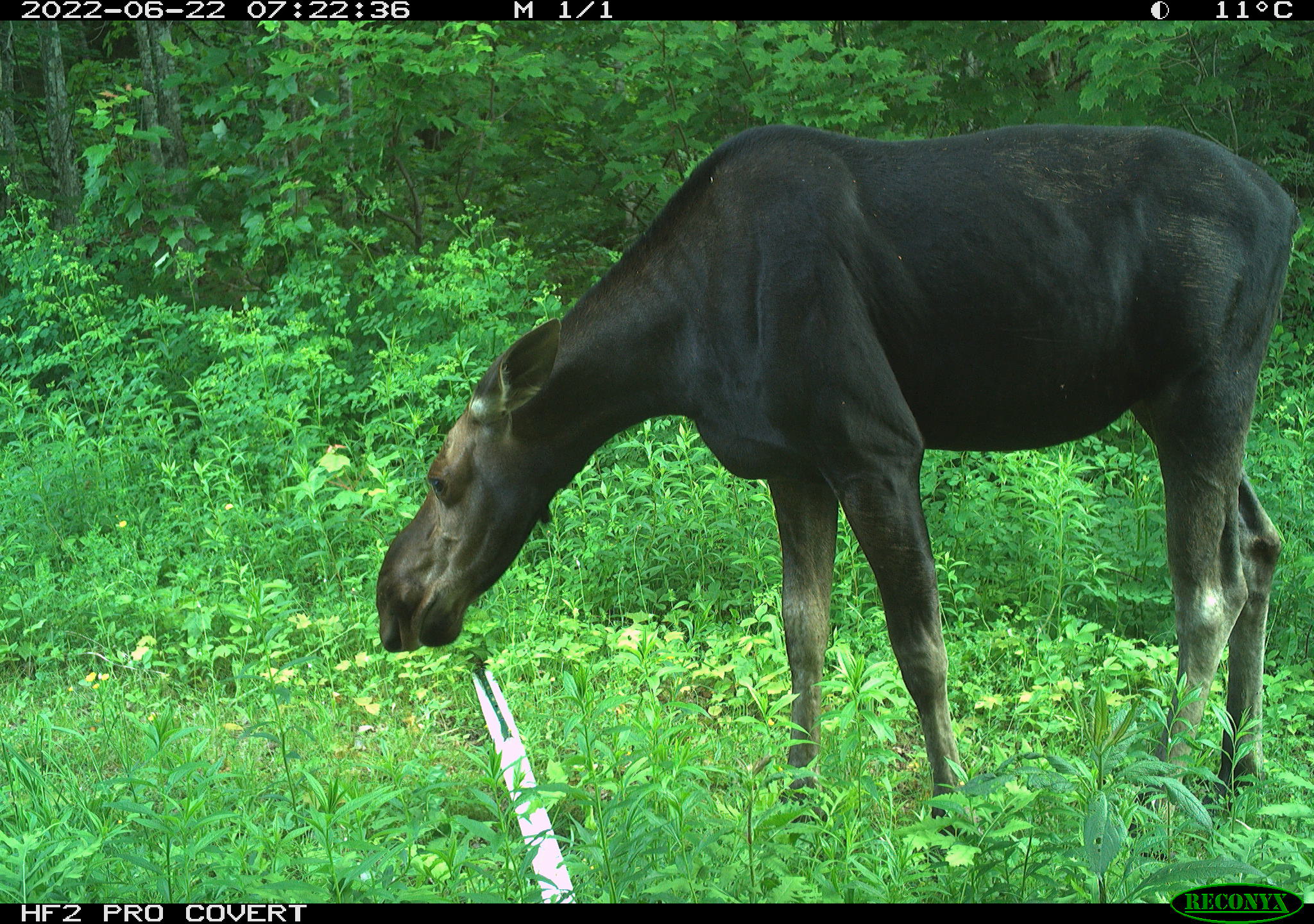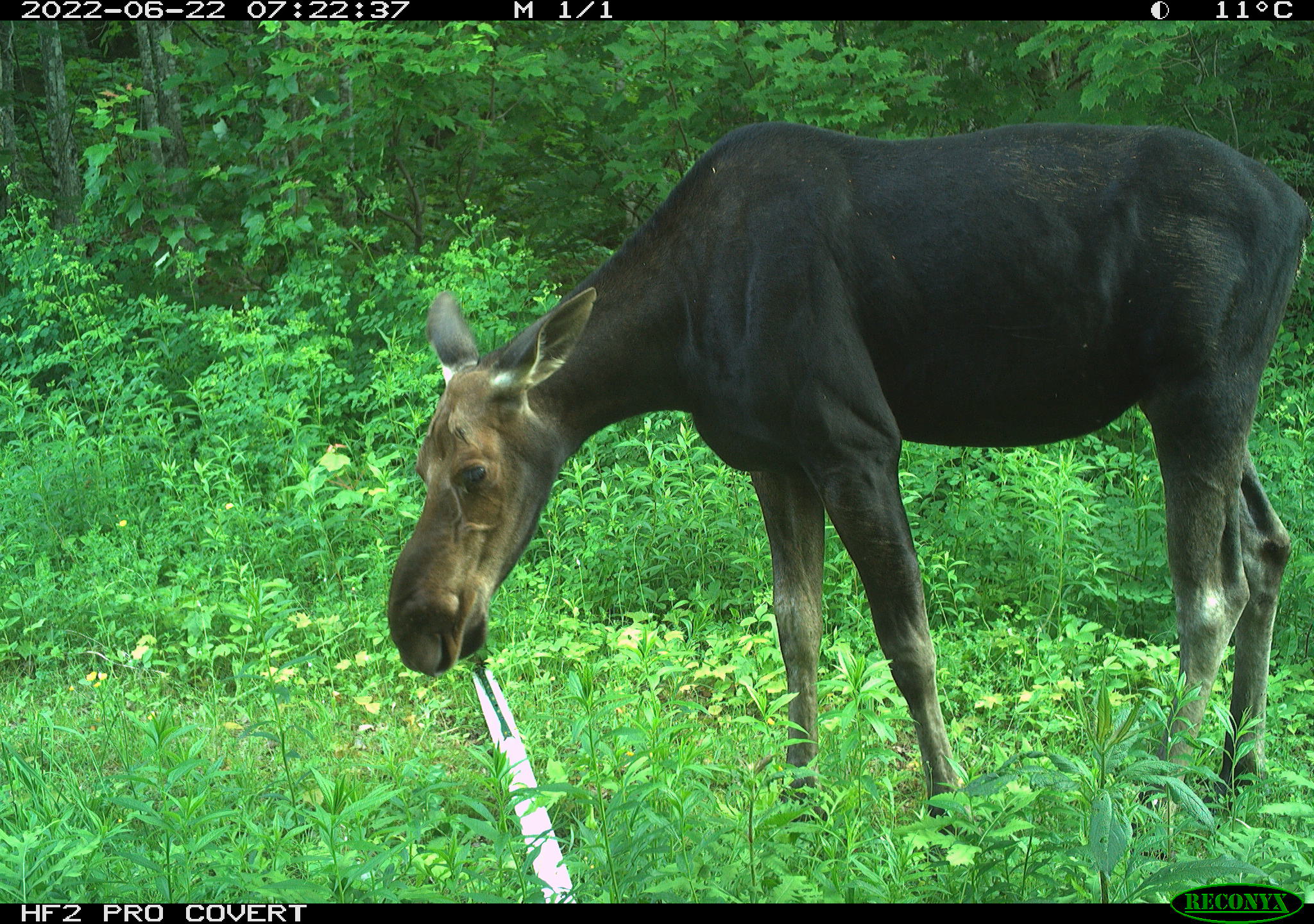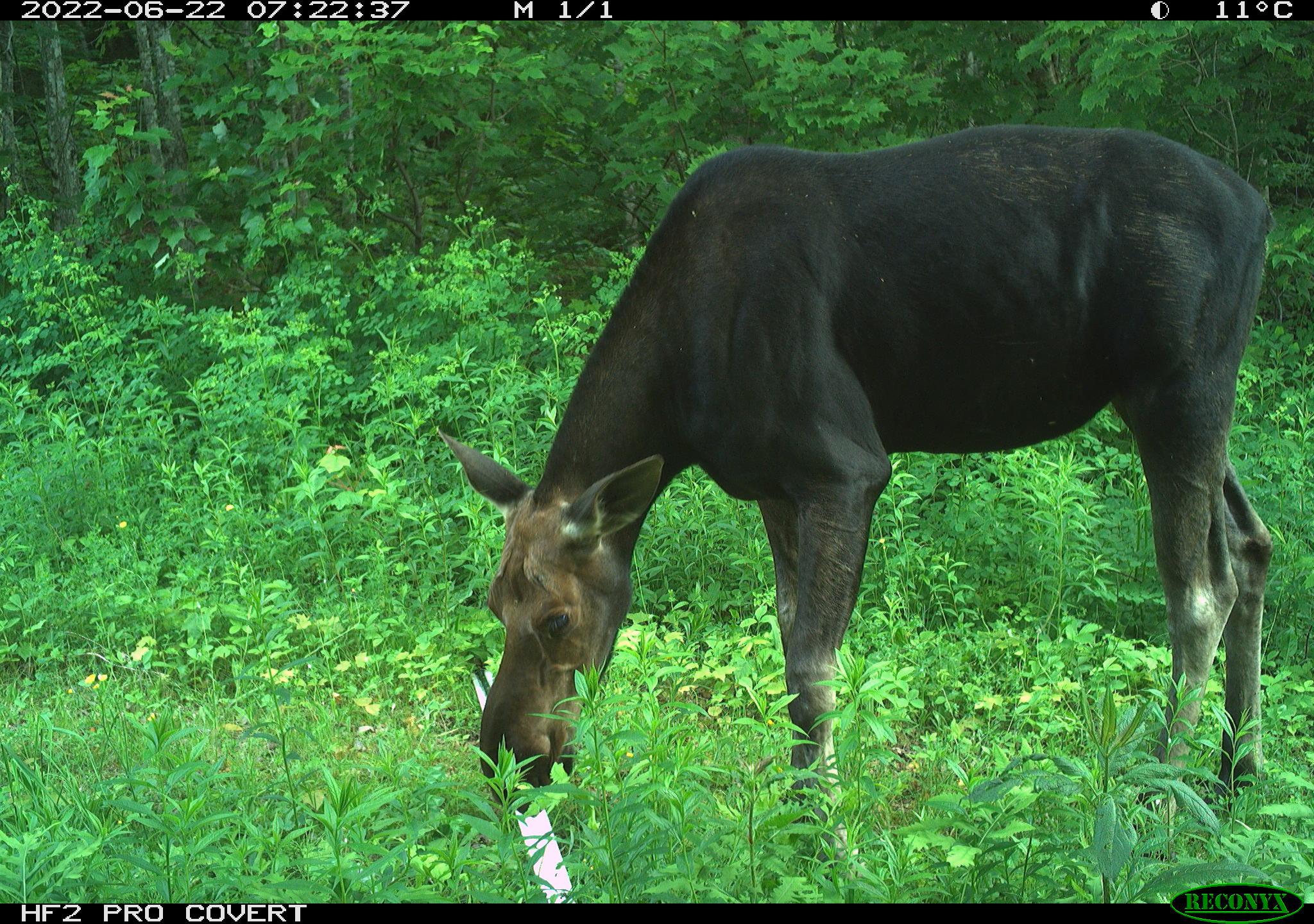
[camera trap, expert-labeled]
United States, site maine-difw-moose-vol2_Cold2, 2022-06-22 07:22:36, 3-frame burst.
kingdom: Animalia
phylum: Chordata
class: Mammalia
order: Artiodactyla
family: Cervidae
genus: Alces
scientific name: Alces alces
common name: moose